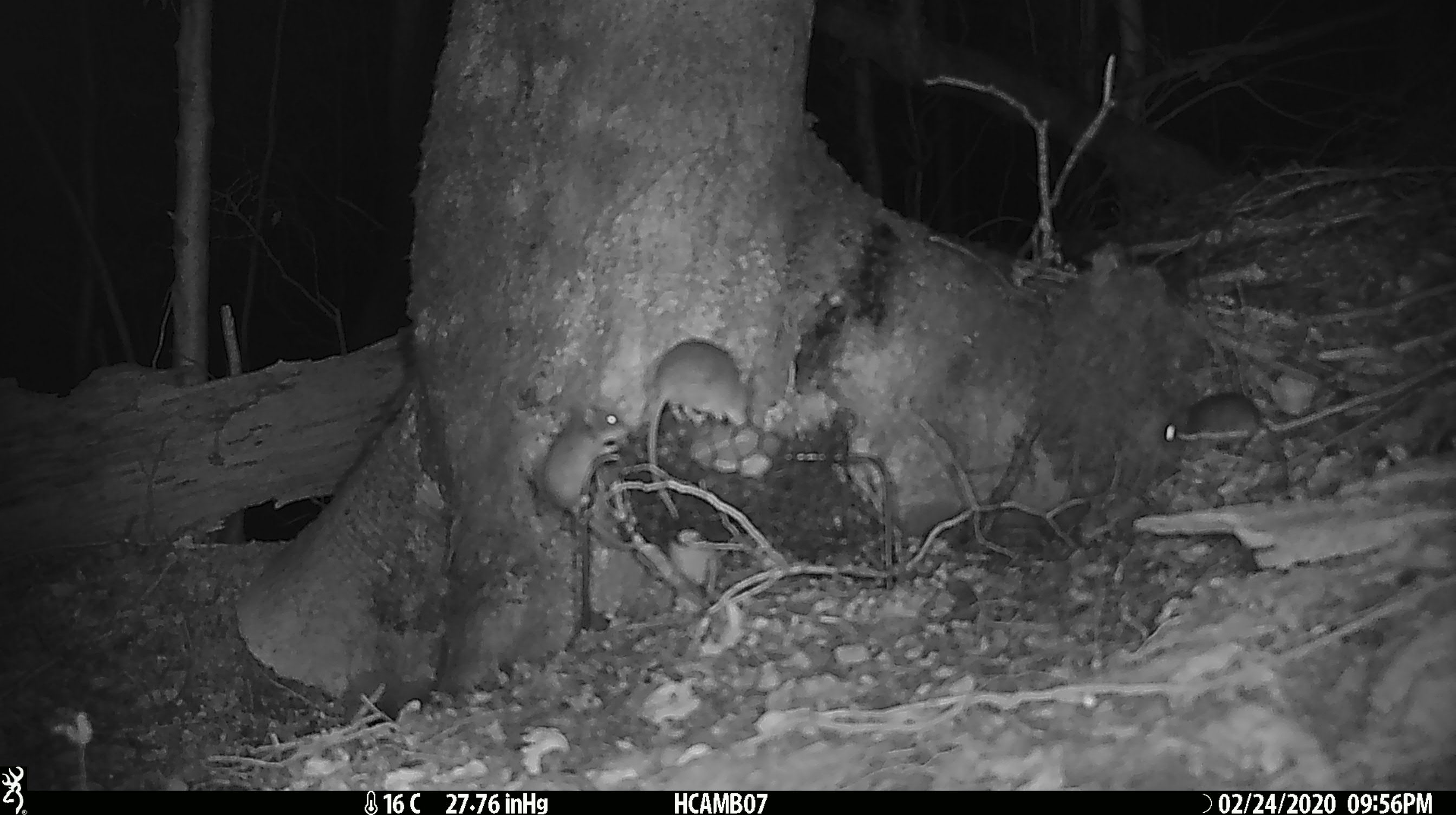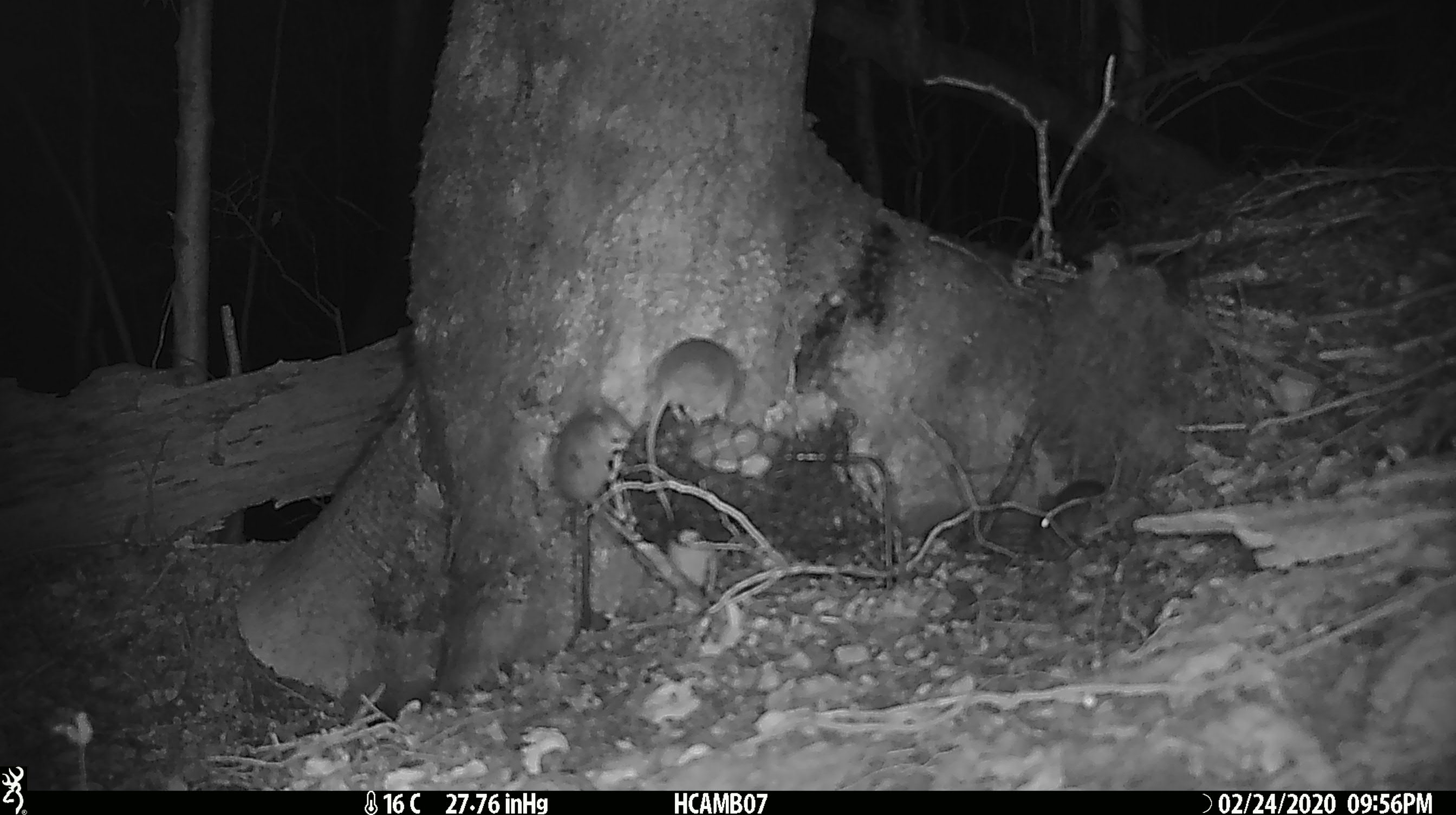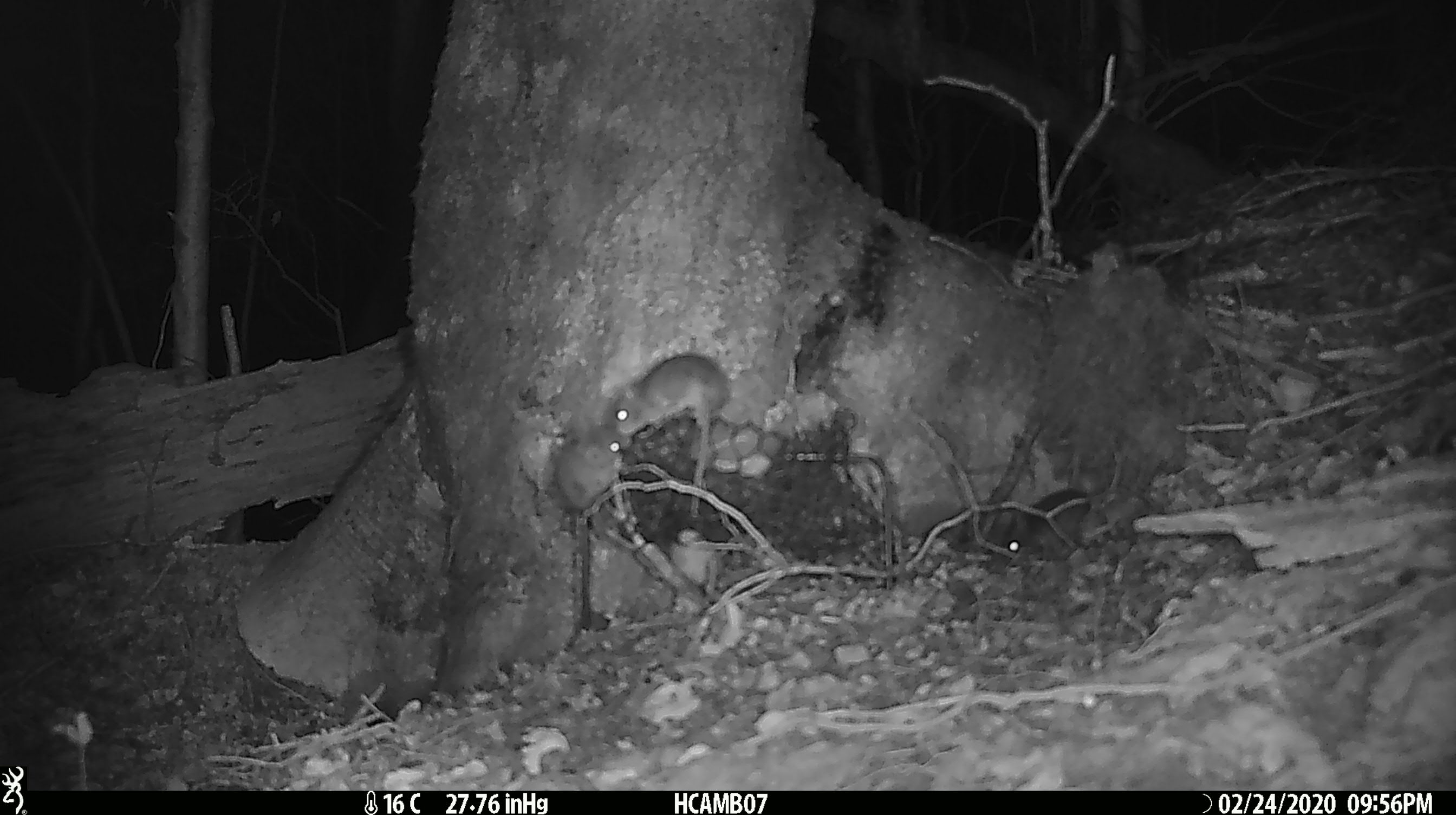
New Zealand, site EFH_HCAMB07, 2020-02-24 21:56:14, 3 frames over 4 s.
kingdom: Animalia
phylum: Chordata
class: Mammalia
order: Rodentia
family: Muridae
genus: Mus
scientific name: Mus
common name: mouse